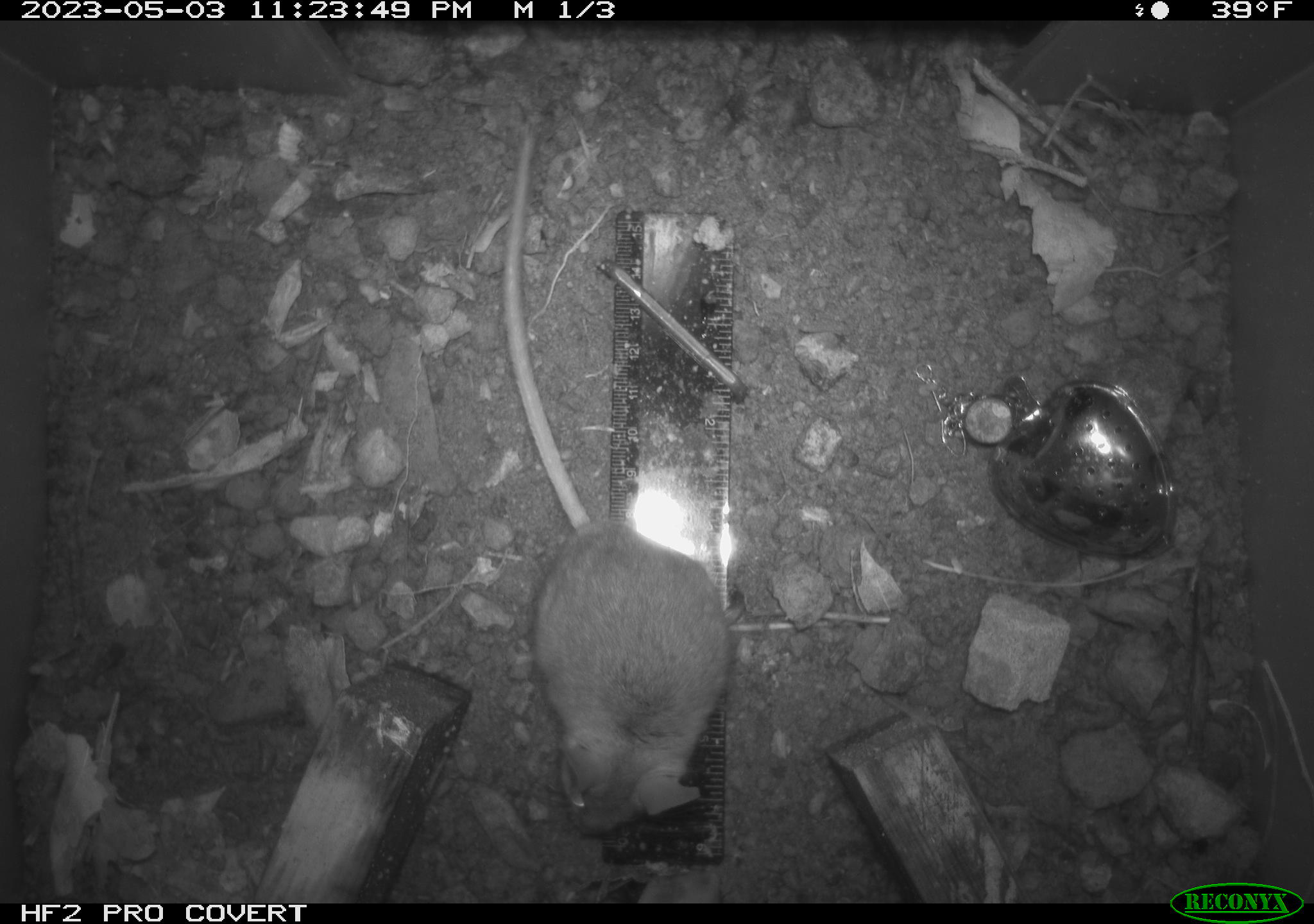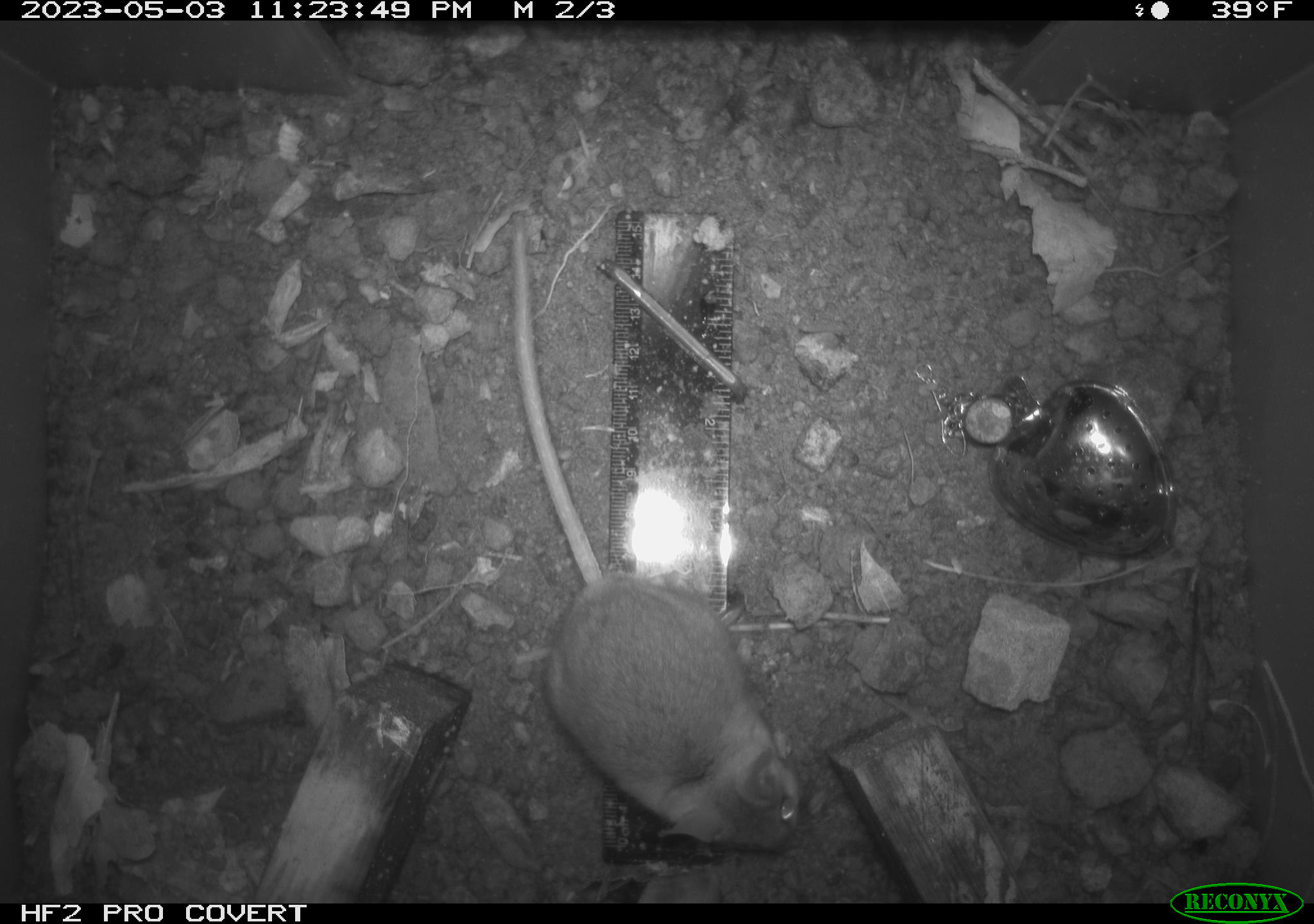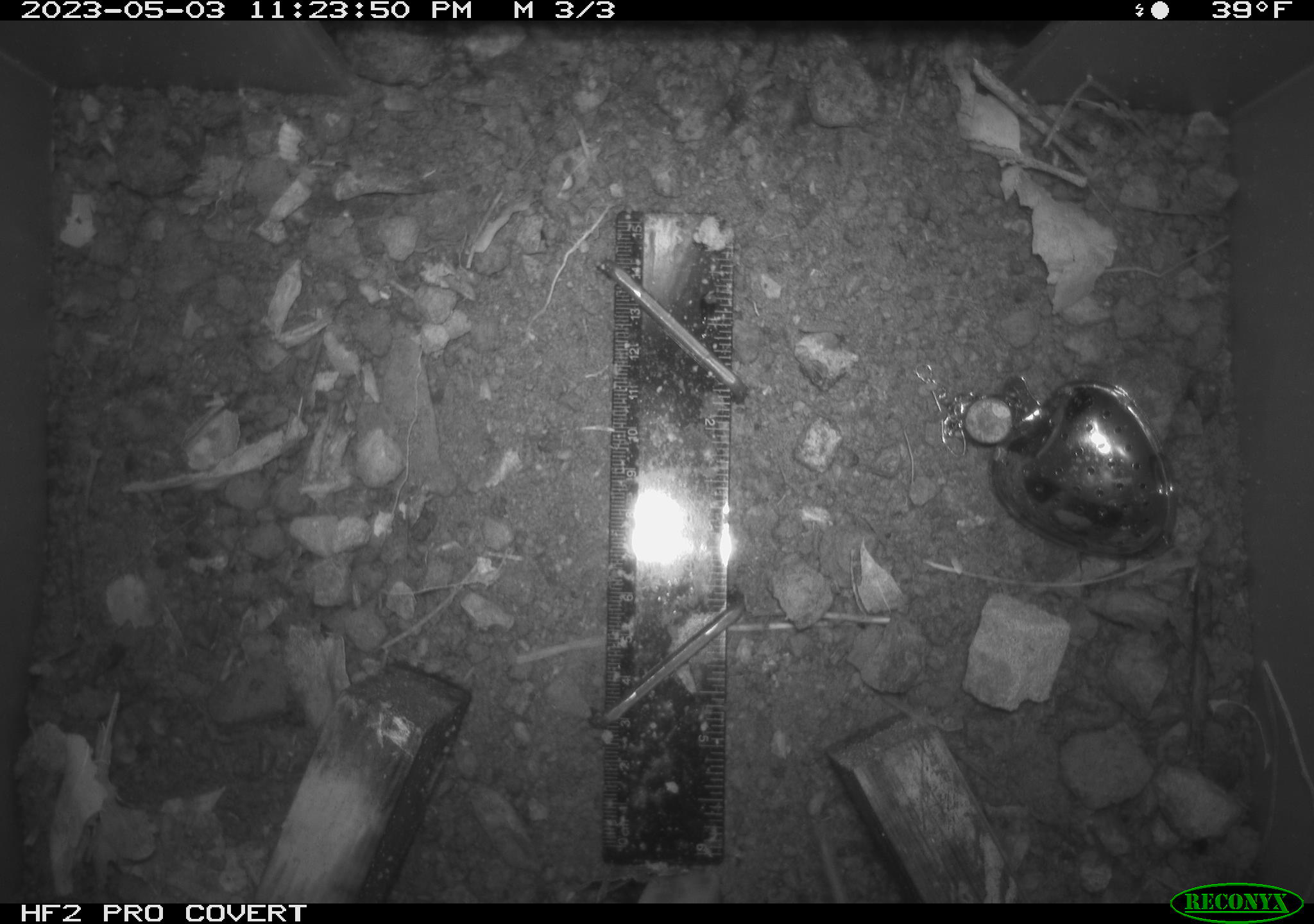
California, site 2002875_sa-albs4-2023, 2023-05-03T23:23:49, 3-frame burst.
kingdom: Animalia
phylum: Chordata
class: Mammalia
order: Rodentia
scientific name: Rodentia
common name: mouse species